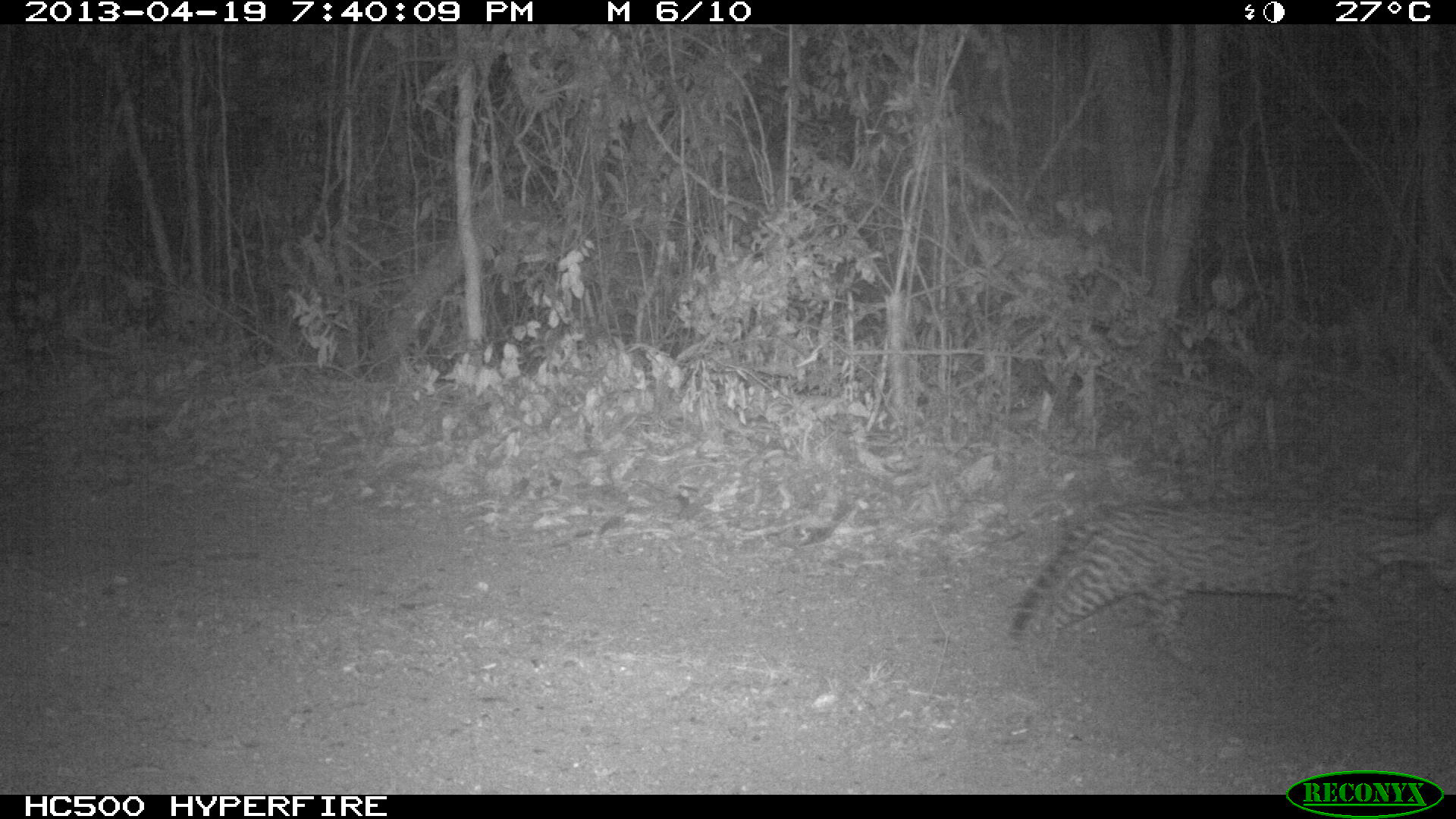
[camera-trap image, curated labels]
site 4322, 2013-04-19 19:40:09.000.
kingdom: Animalia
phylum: Chordata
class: Mammalia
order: Carnivora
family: Felidae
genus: Leopardus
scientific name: Leopardus pardalis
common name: ocelot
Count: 1.